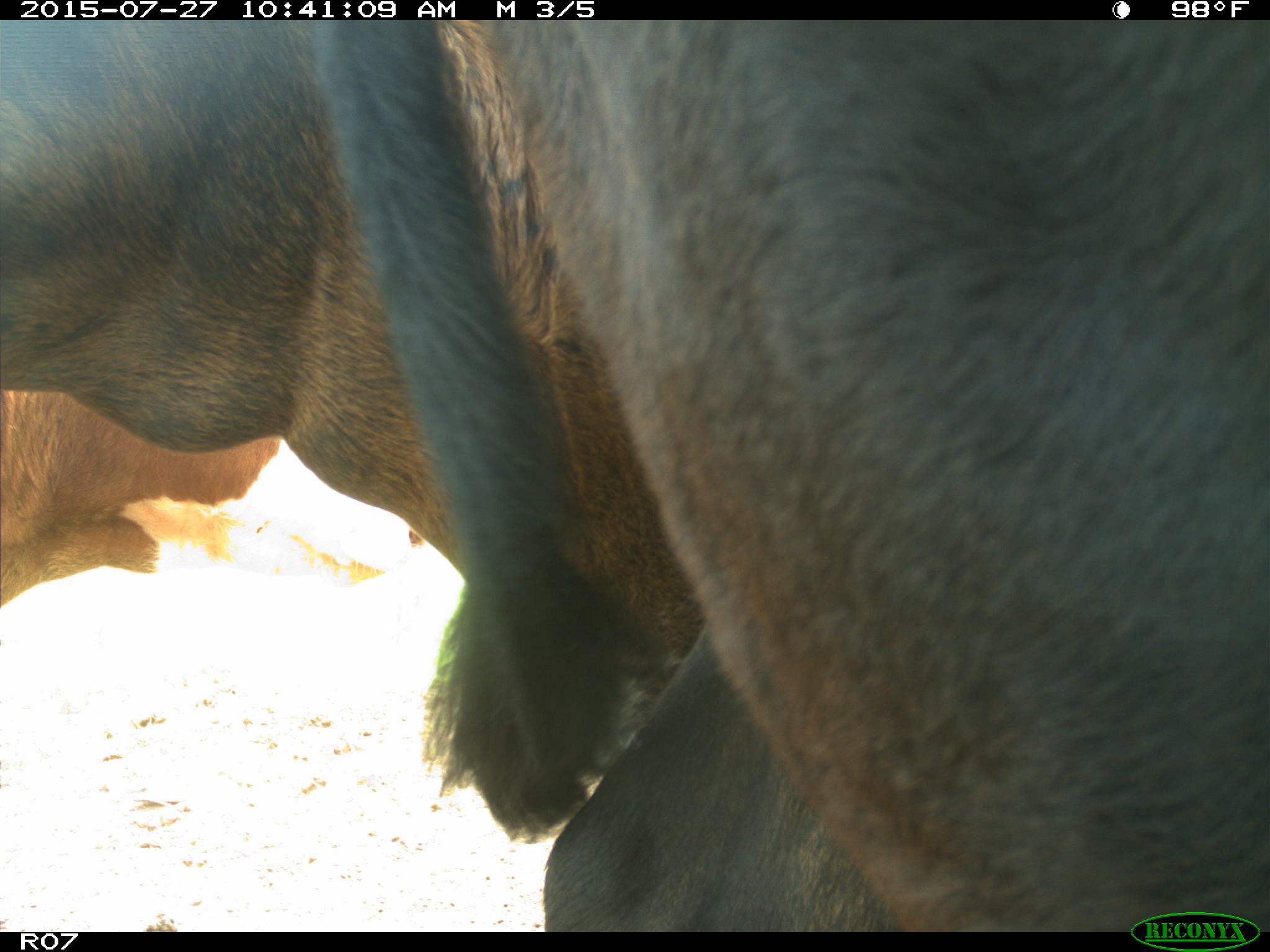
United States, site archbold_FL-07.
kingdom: Animalia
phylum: Chordata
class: Mammalia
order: Artiodactyla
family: Bovidae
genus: Bos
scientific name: Bos taurus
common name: domestic cow